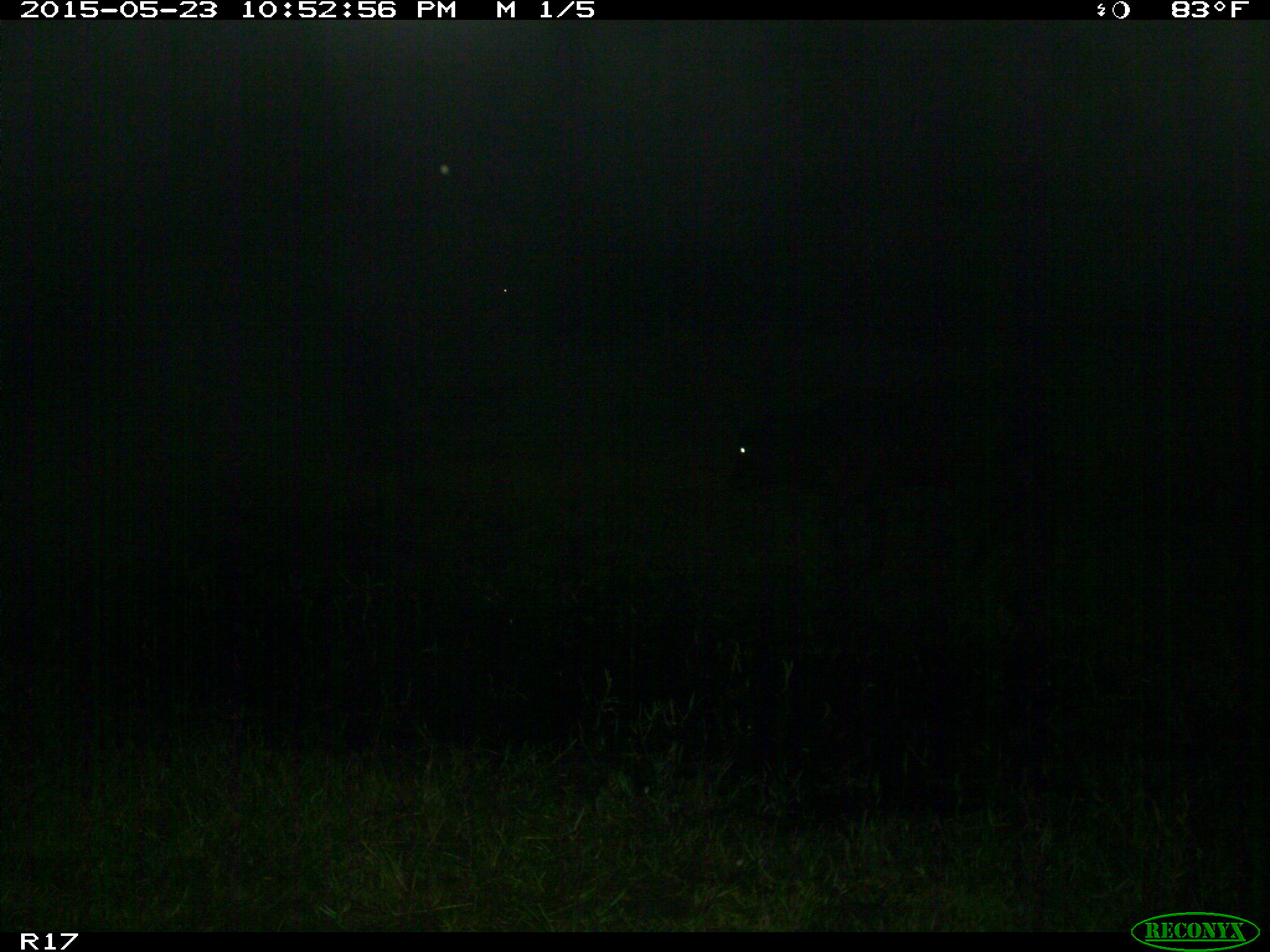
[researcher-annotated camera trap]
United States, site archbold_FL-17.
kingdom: Animalia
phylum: Chordata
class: Mammalia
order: Artiodactyla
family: Bovidae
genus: Bos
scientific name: Bos taurus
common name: domestic cow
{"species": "Bos taurus (domestic cow)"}